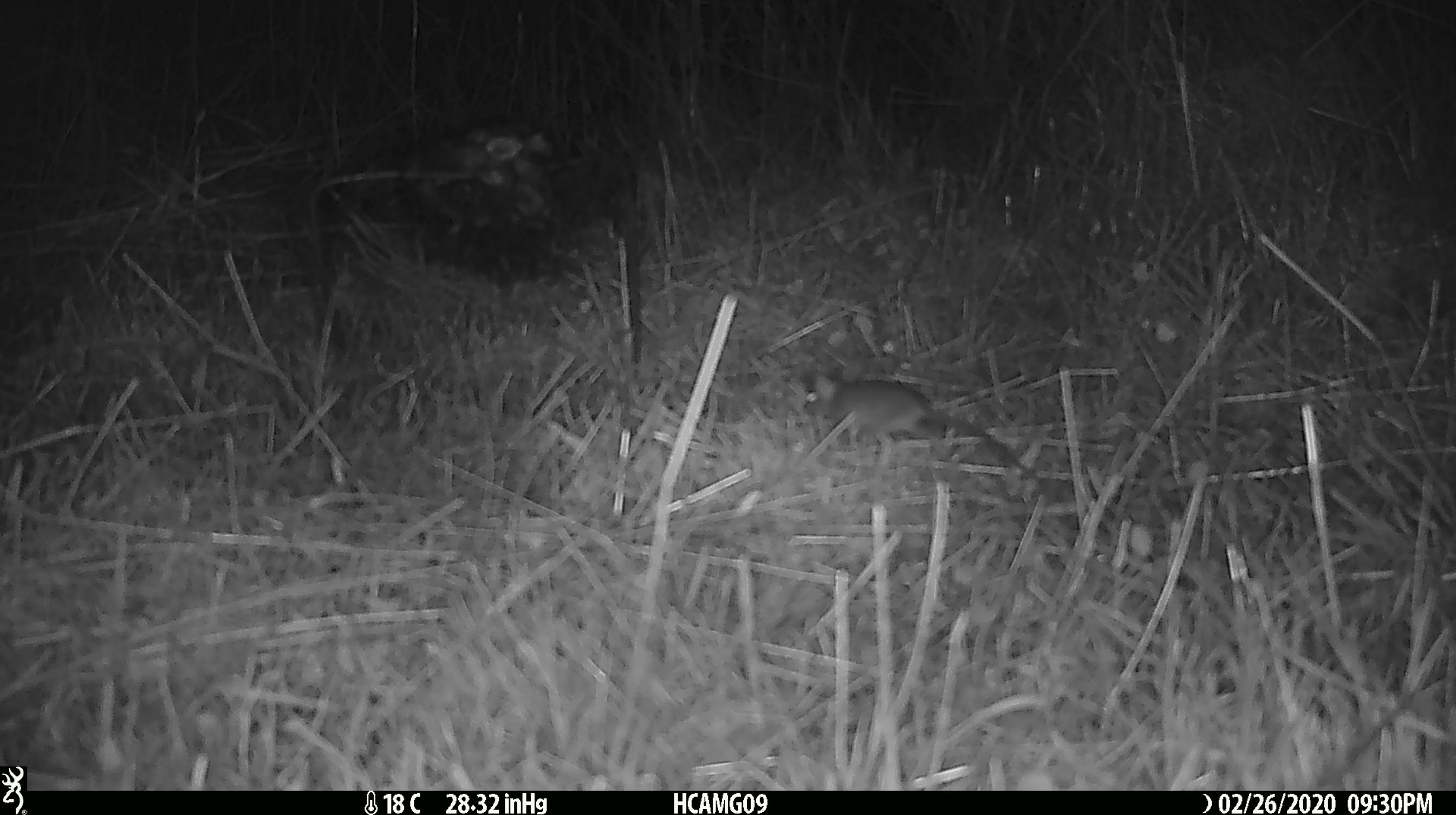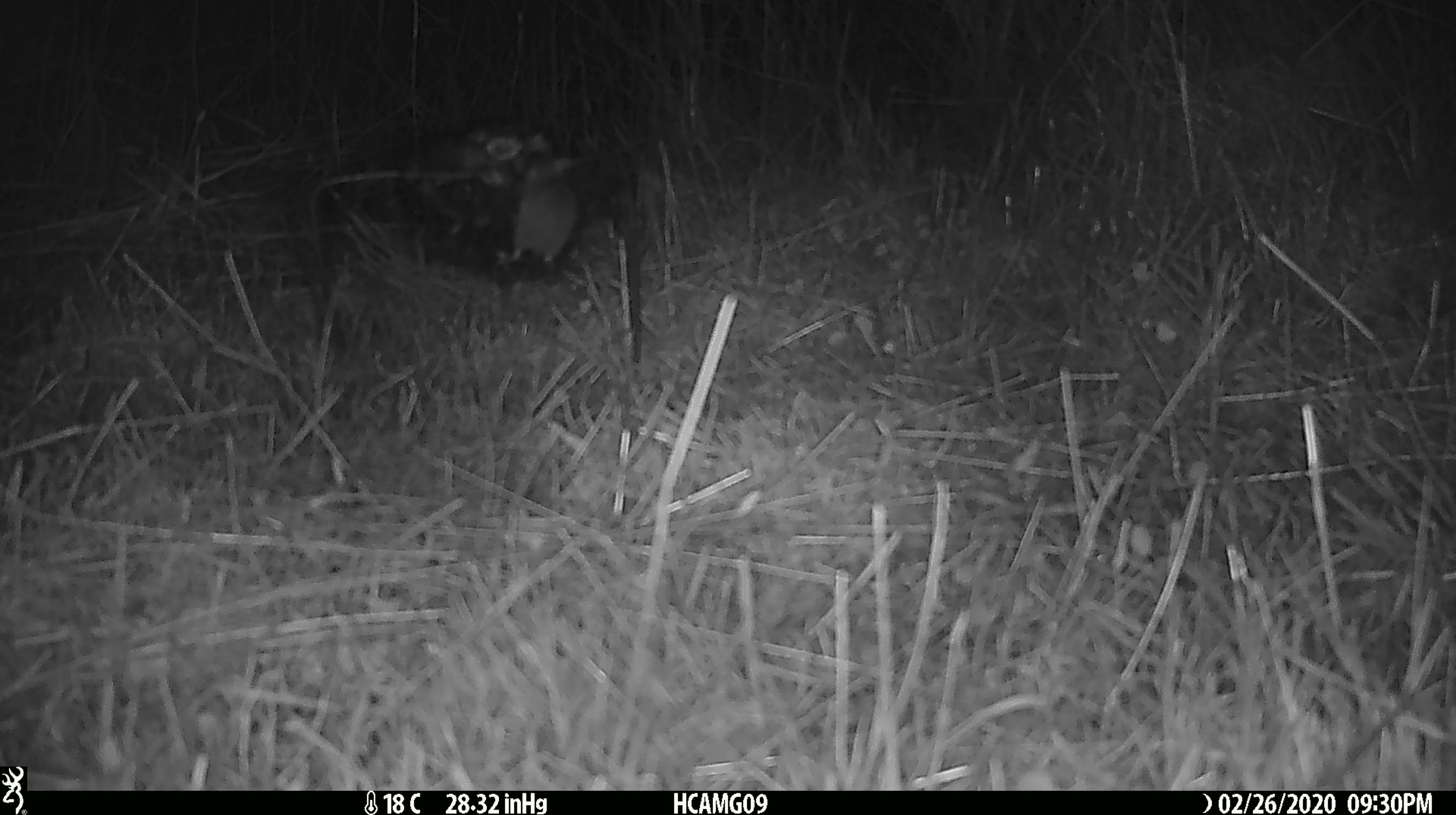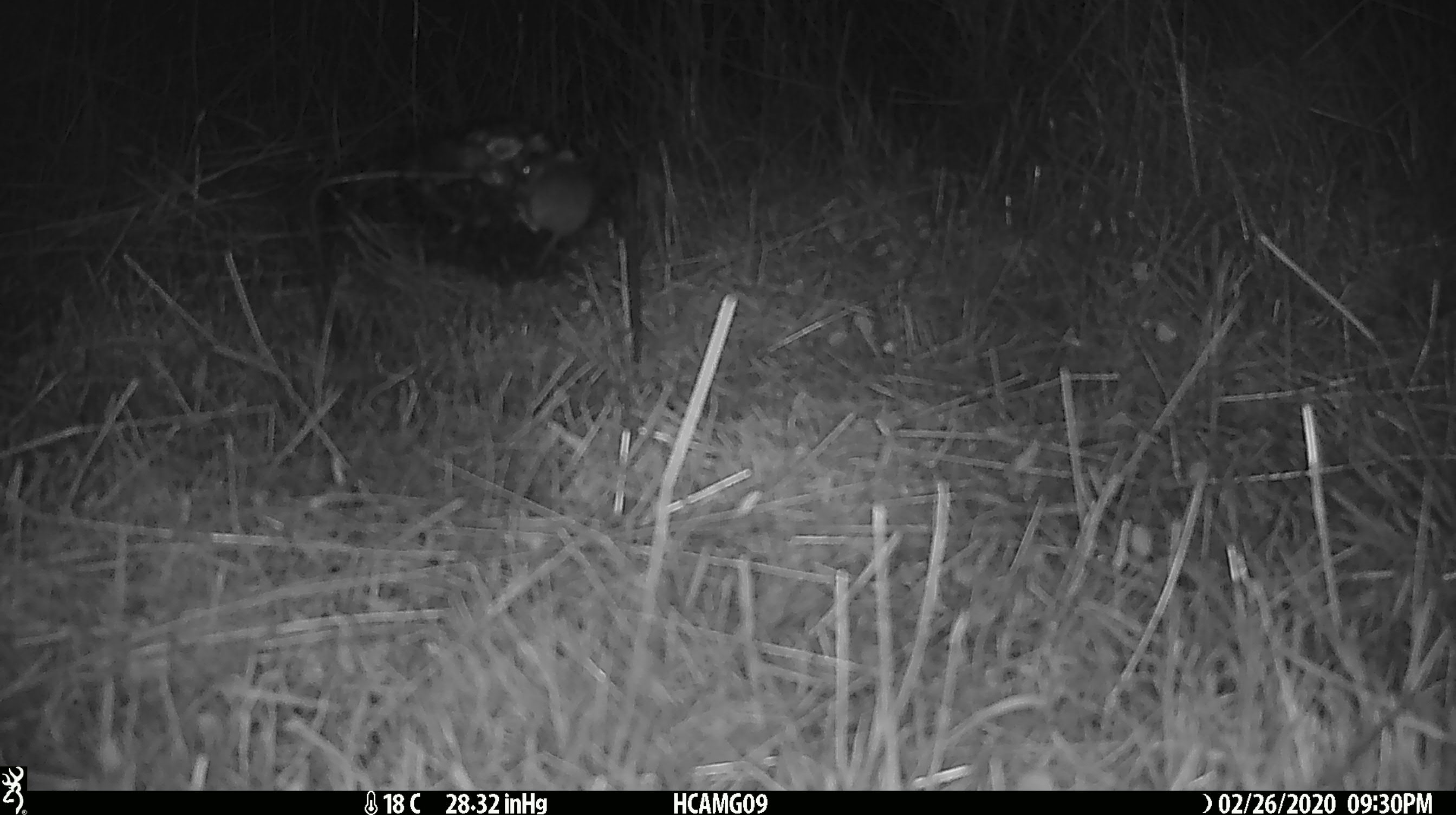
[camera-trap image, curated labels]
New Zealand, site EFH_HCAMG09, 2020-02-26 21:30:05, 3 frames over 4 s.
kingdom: Animalia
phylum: Chordata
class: Mammalia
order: Rodentia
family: Muridae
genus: Mus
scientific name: Mus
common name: mouse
Mouse (Mus).